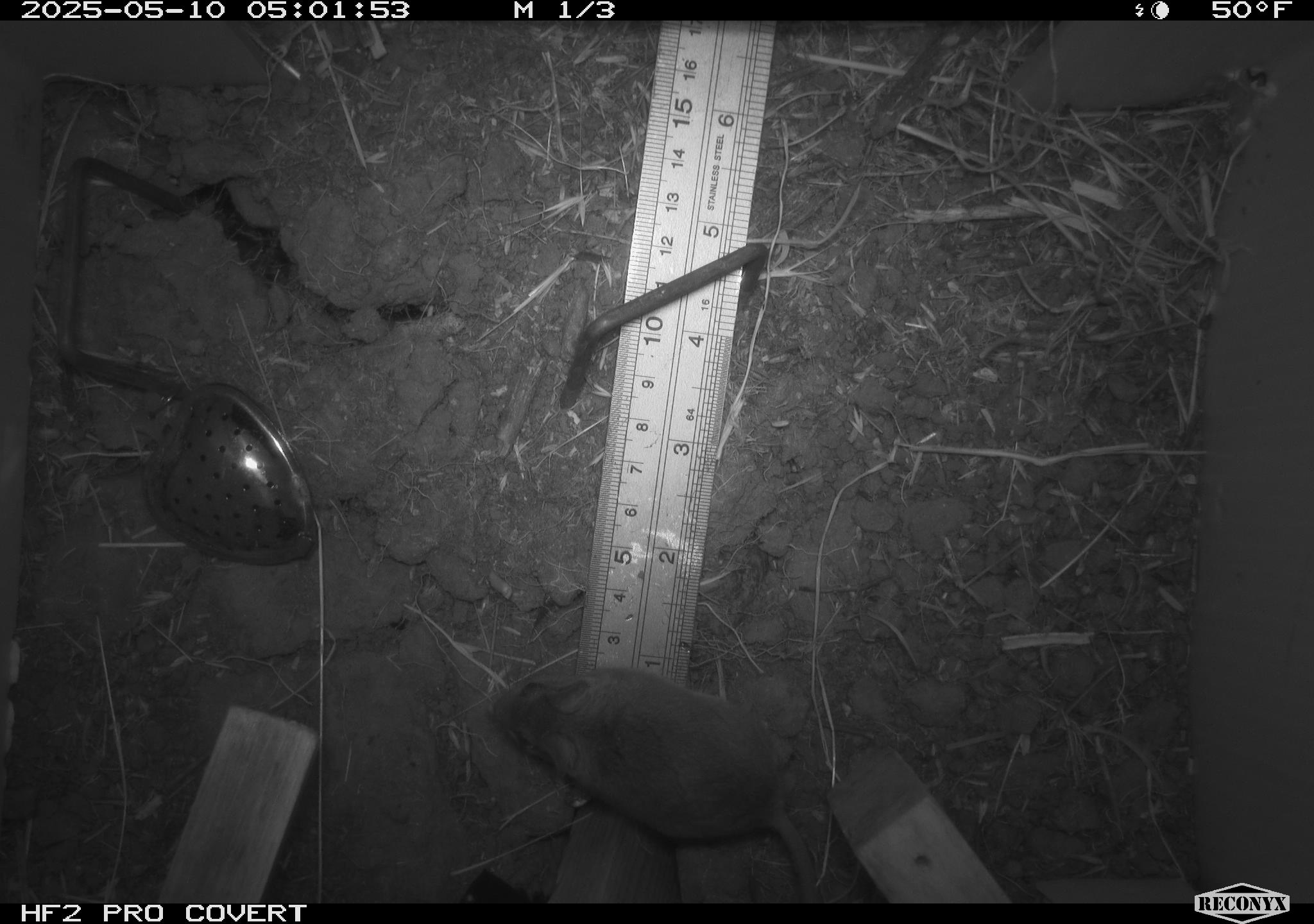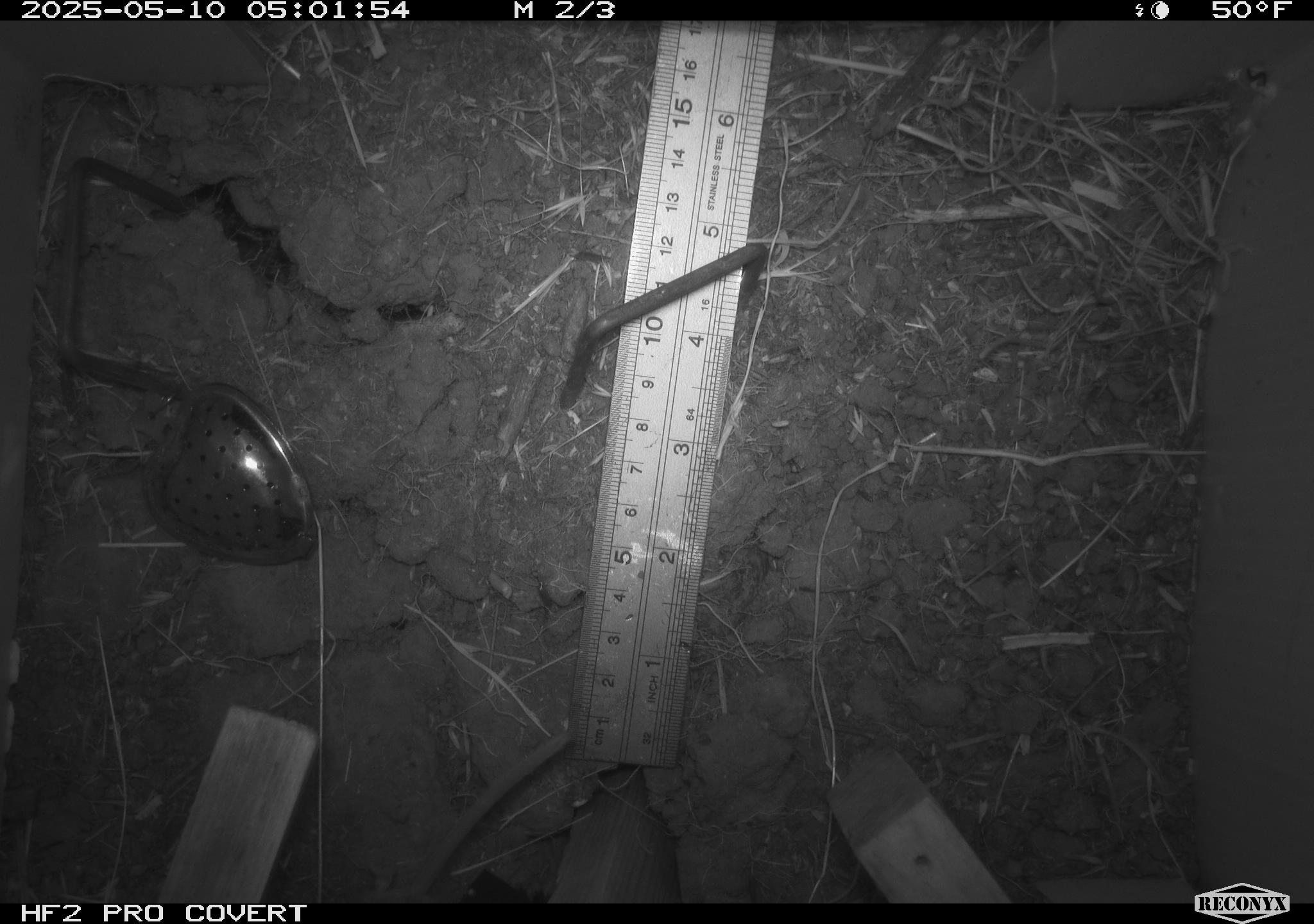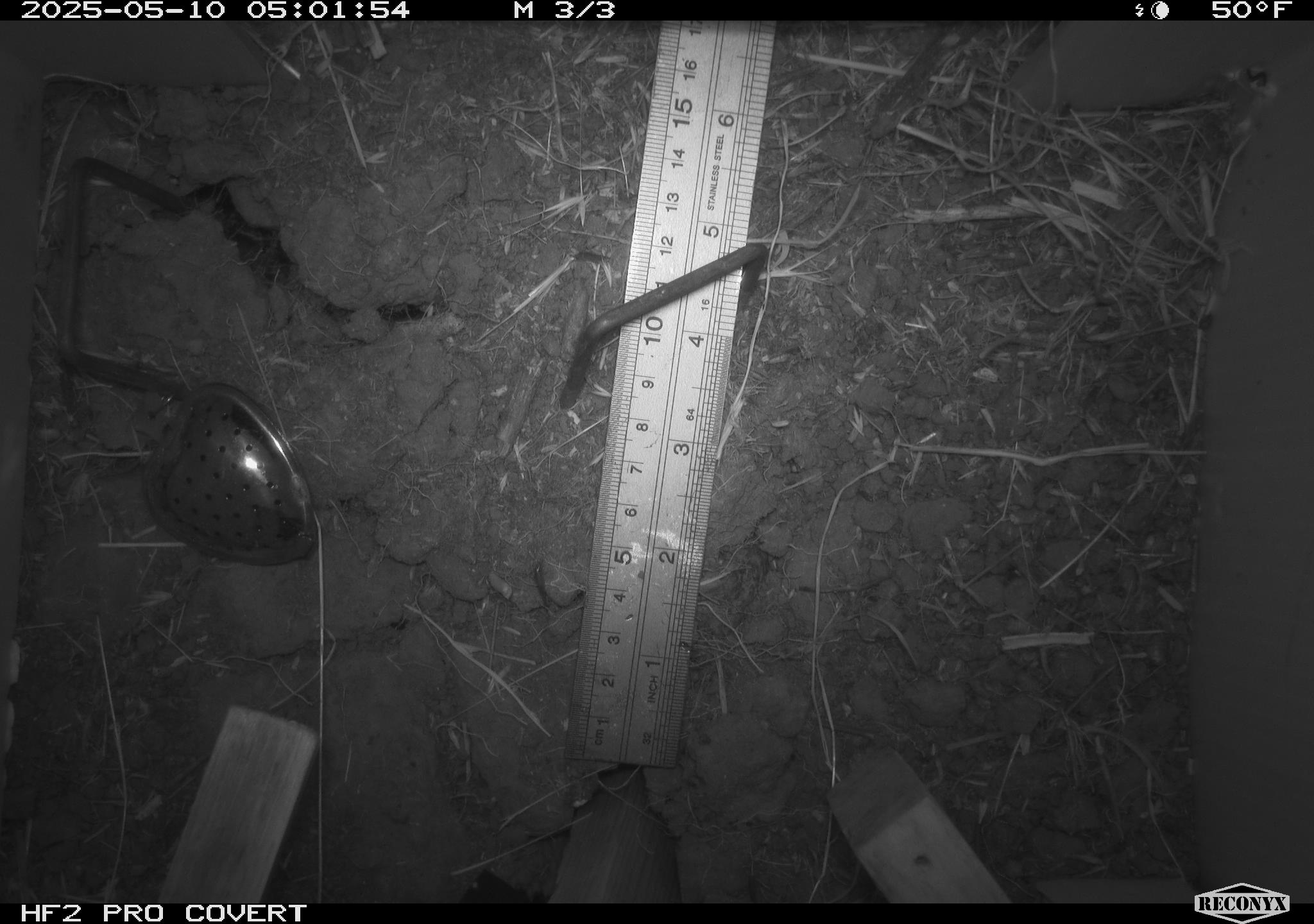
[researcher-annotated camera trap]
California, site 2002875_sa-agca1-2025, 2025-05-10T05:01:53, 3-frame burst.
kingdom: Animalia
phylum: Chordata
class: Mammalia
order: Rodentia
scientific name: Rodentia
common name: mouse species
Mouse species (Rodentia).